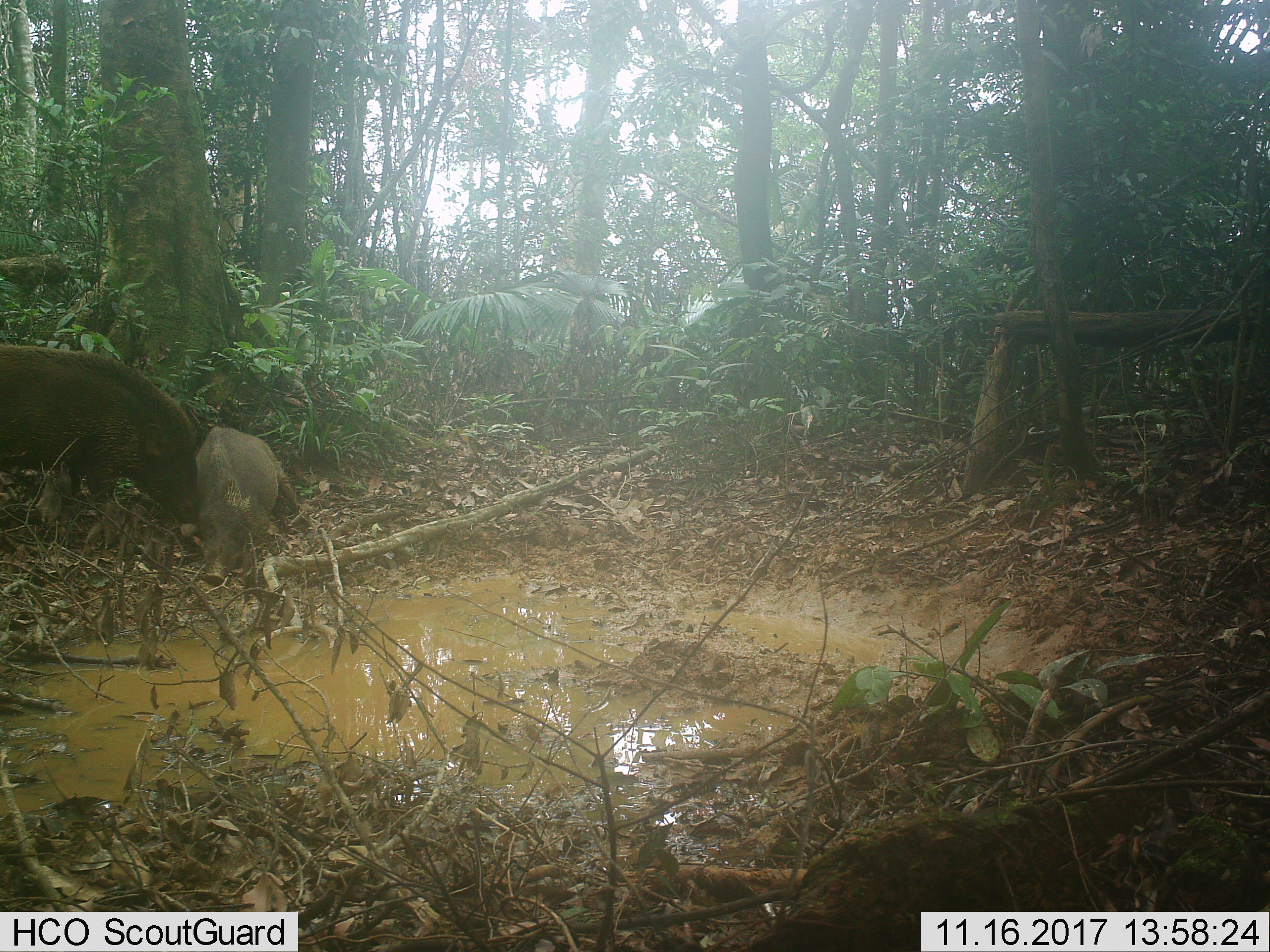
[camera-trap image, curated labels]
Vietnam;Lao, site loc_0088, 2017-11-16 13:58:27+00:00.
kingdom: Animalia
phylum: Chordata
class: Mammalia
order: Artiodactyla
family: Suidae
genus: Sus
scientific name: Sus scrofa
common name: eurasian wild pig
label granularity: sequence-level